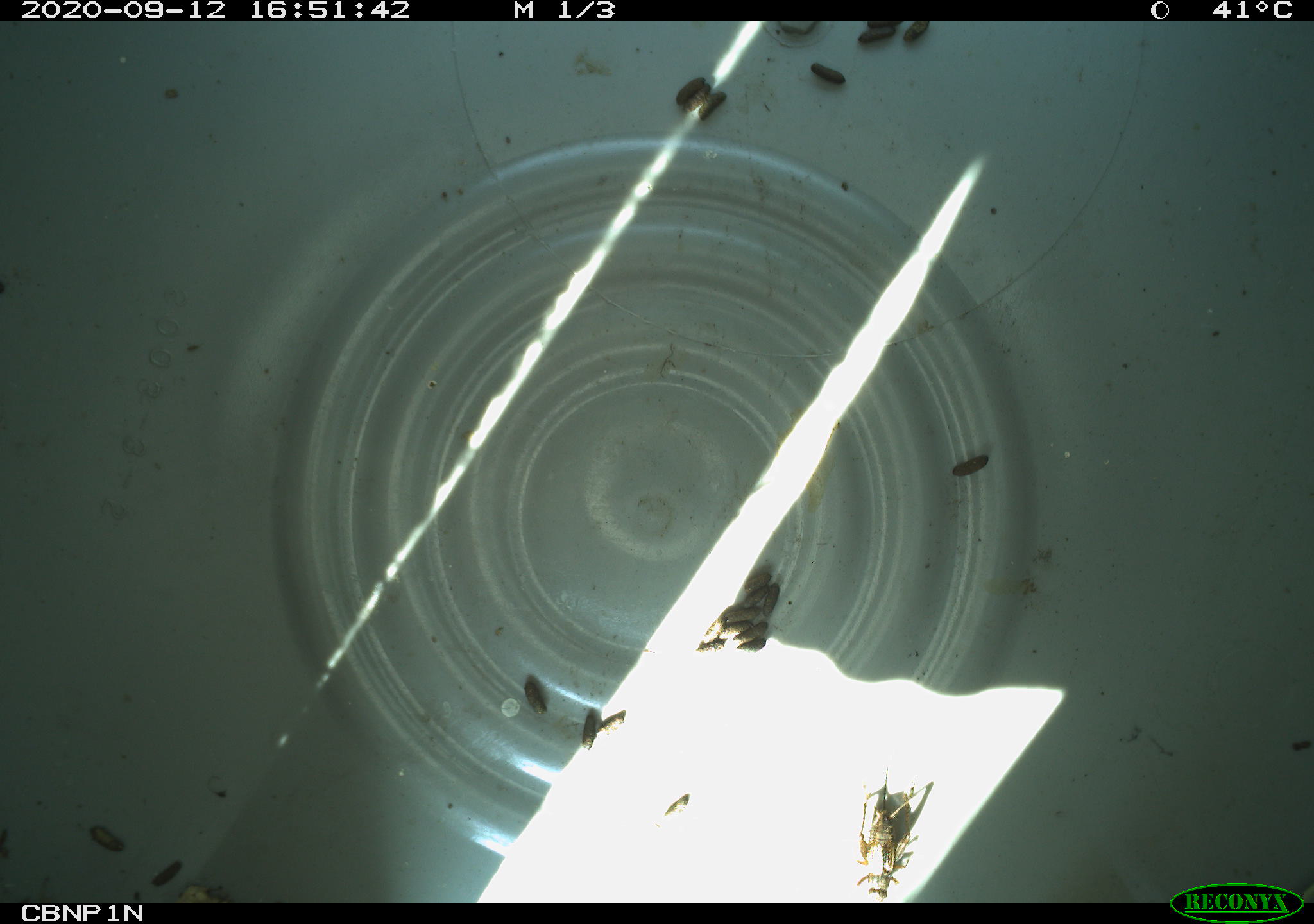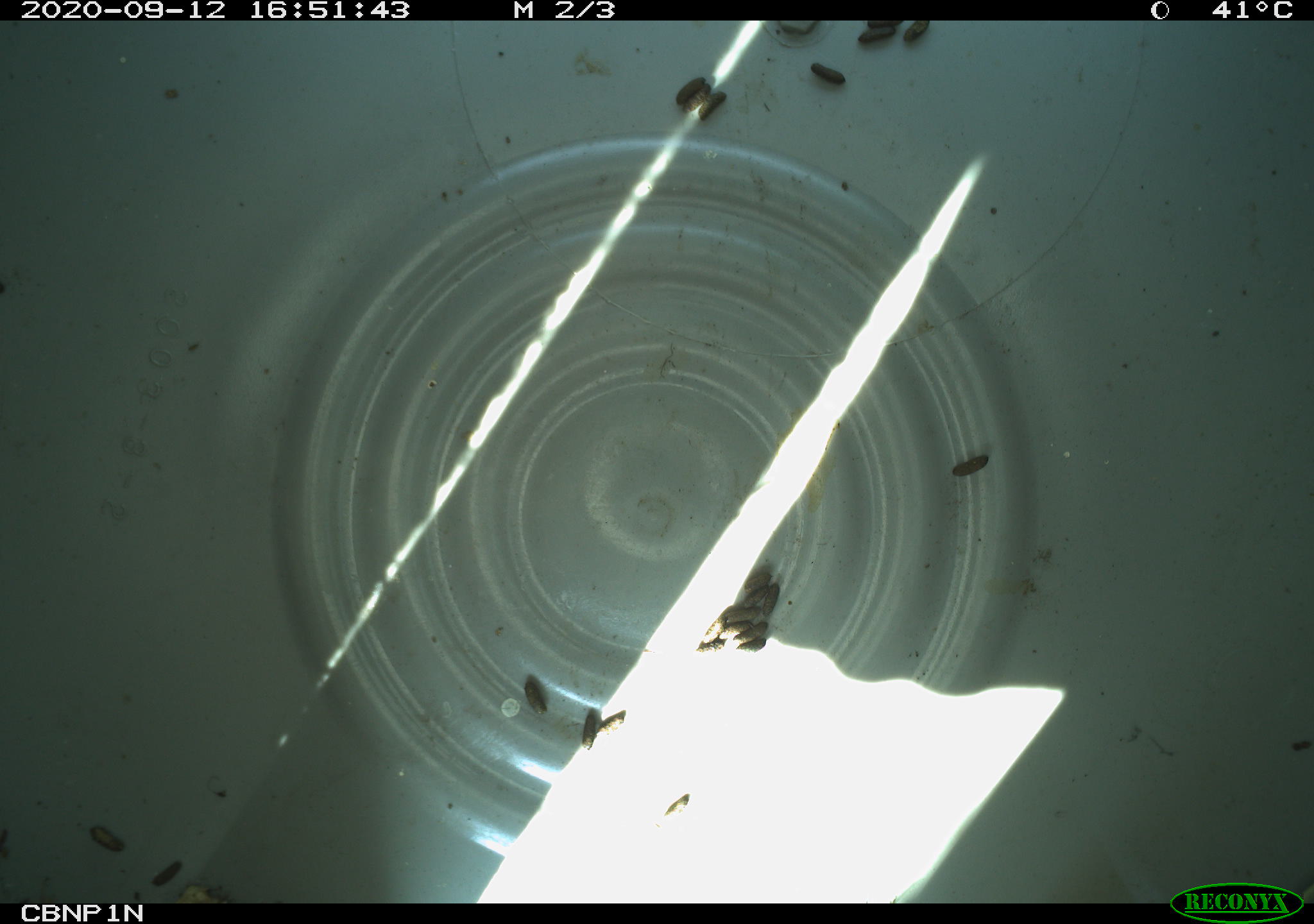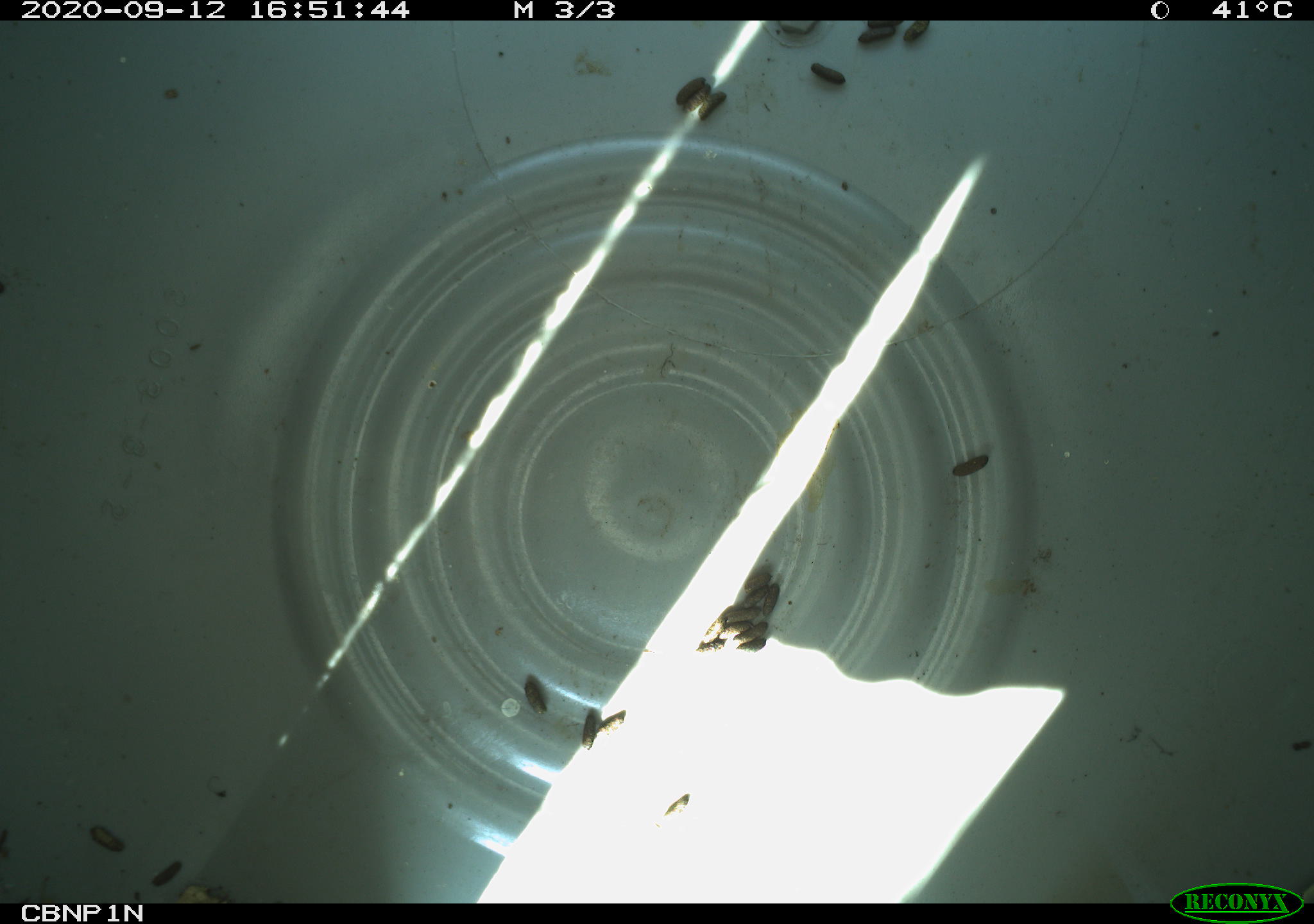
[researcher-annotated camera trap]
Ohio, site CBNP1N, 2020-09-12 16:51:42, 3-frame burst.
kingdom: Animalia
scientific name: Animalia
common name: animal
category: invertebrate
Invertebrate (animal) (Animalia).